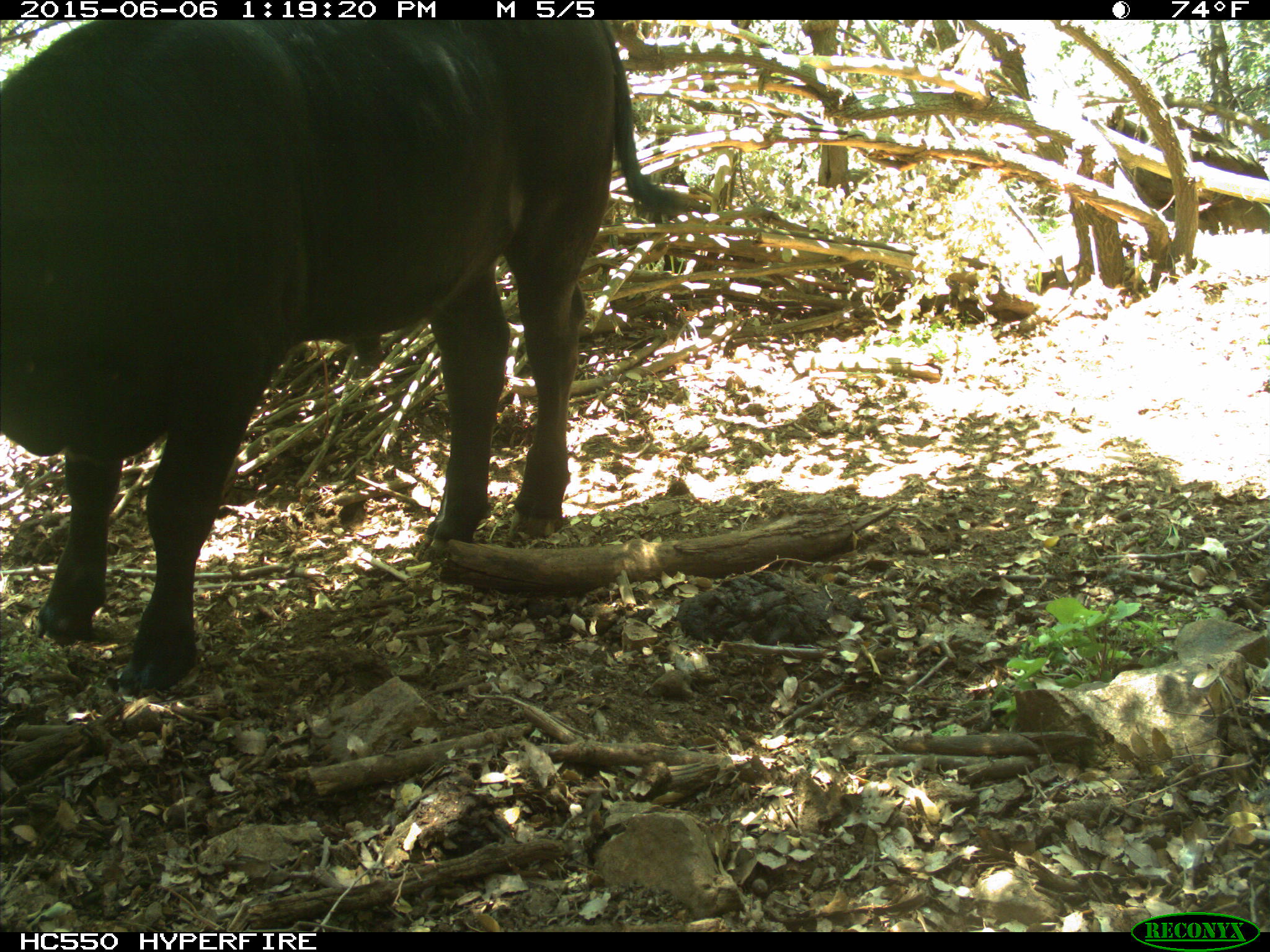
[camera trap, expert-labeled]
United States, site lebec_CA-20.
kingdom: Animalia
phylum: Chordata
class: Mammalia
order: Artiodactyla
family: Bovidae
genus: Bos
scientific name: Bos taurus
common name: domestic cow